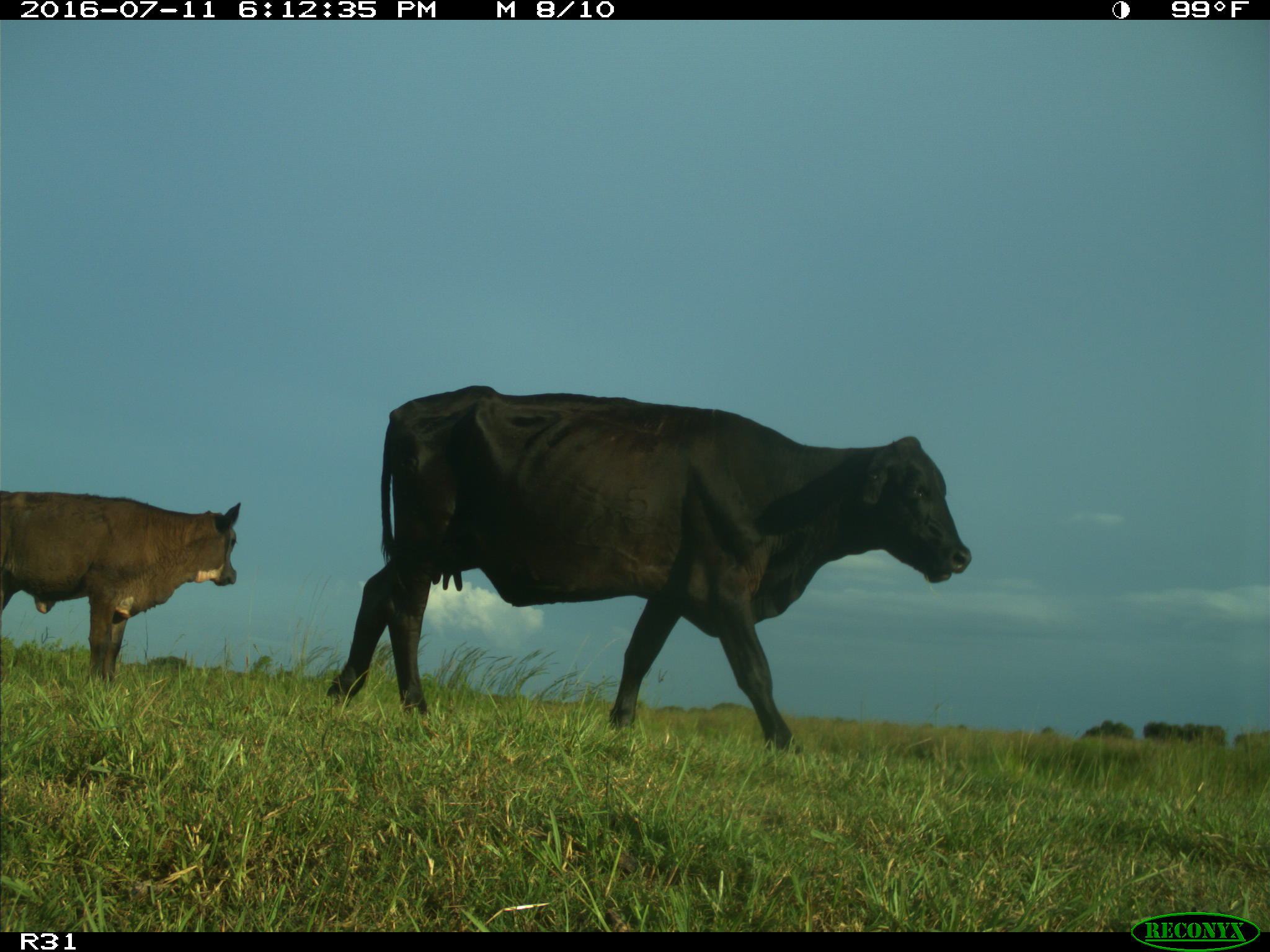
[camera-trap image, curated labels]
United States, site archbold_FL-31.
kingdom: Animalia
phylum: Chordata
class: Mammalia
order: Artiodactyla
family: Bovidae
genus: Bos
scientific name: Bos taurus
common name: domestic cow